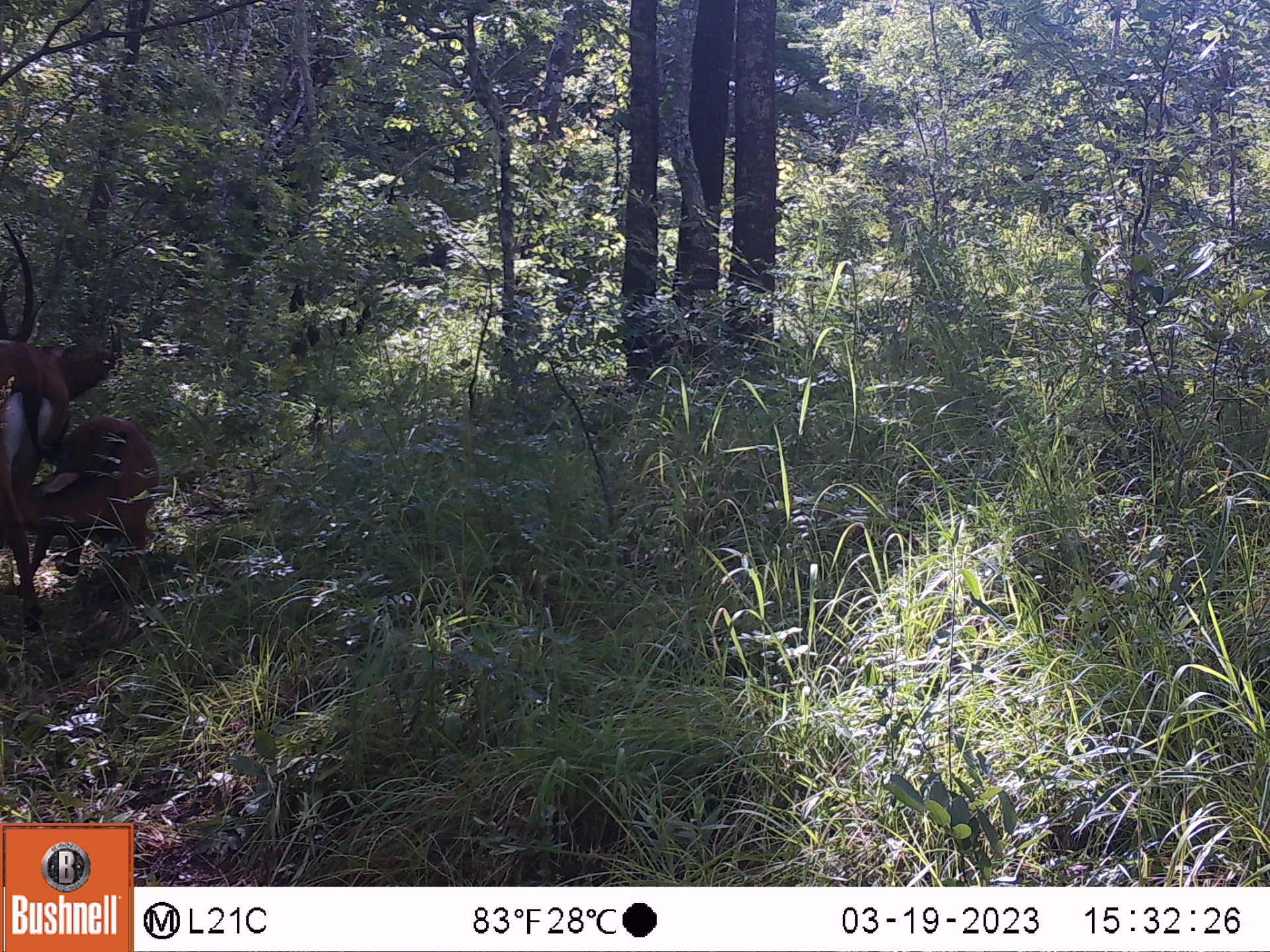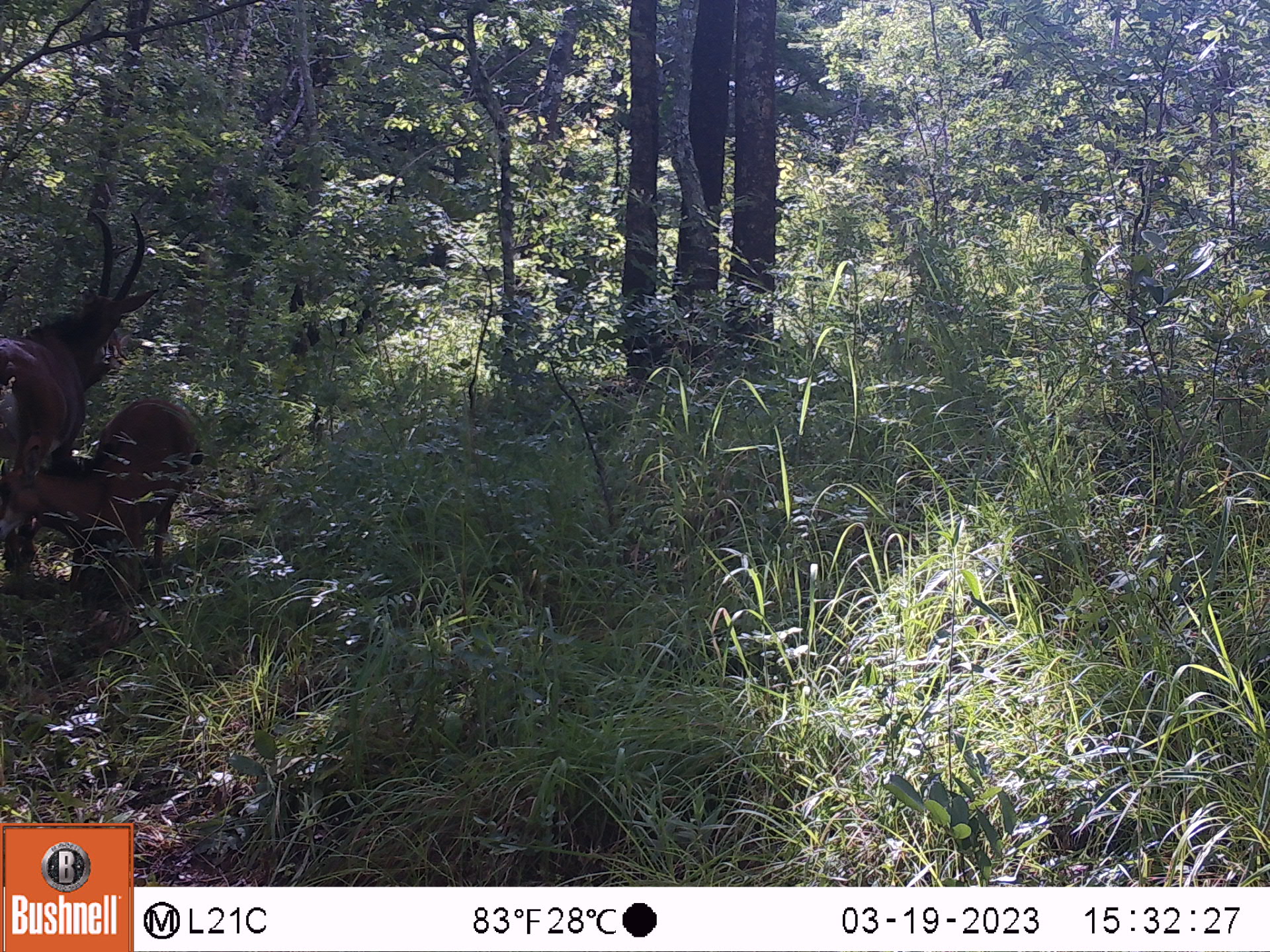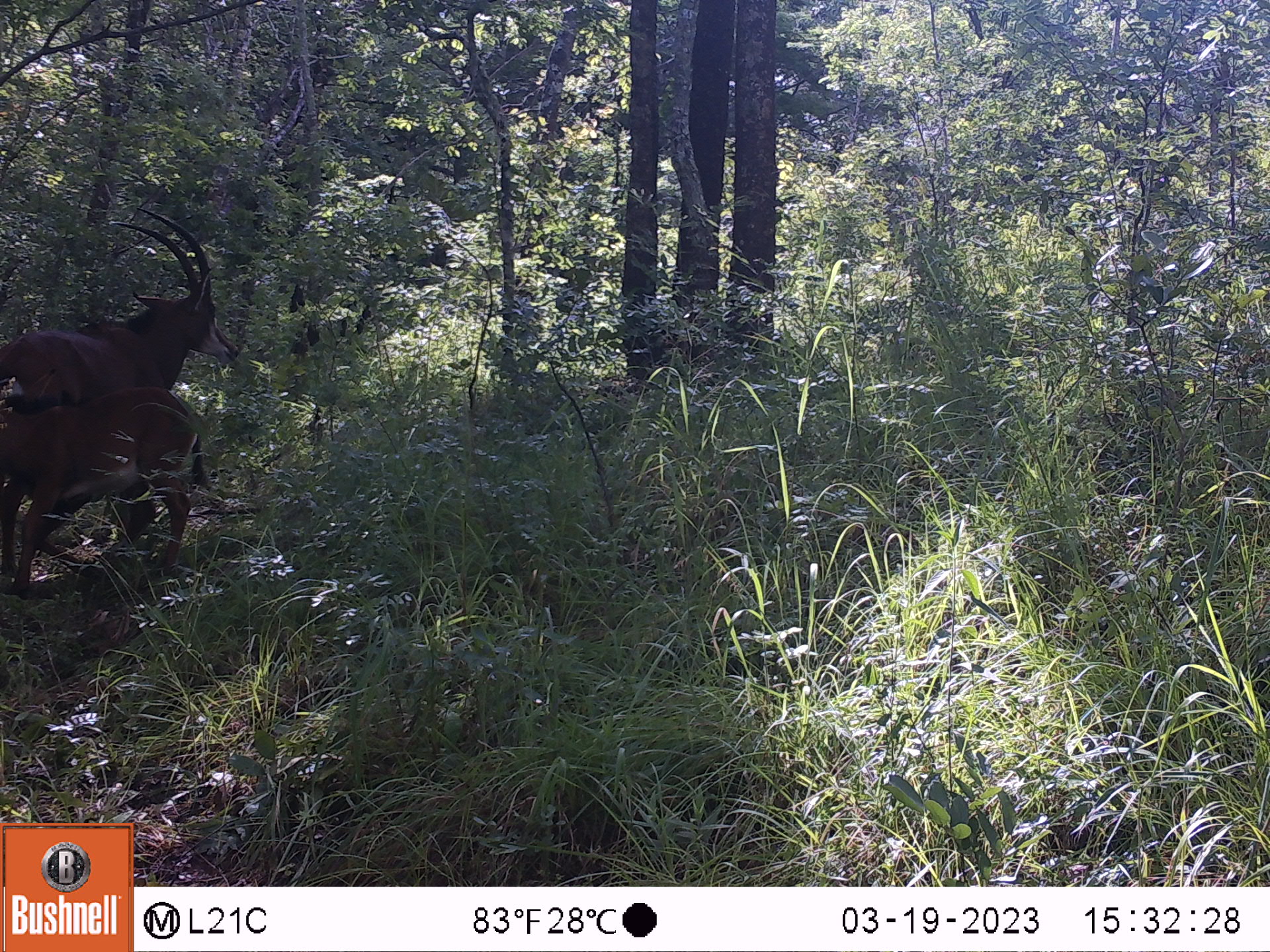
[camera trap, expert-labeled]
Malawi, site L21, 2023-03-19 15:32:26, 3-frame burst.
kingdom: Animalia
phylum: Chordata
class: Mammalia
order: Artiodactyla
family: Bovidae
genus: Hippotragus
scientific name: Hippotragus niger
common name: sable antelope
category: sable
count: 3